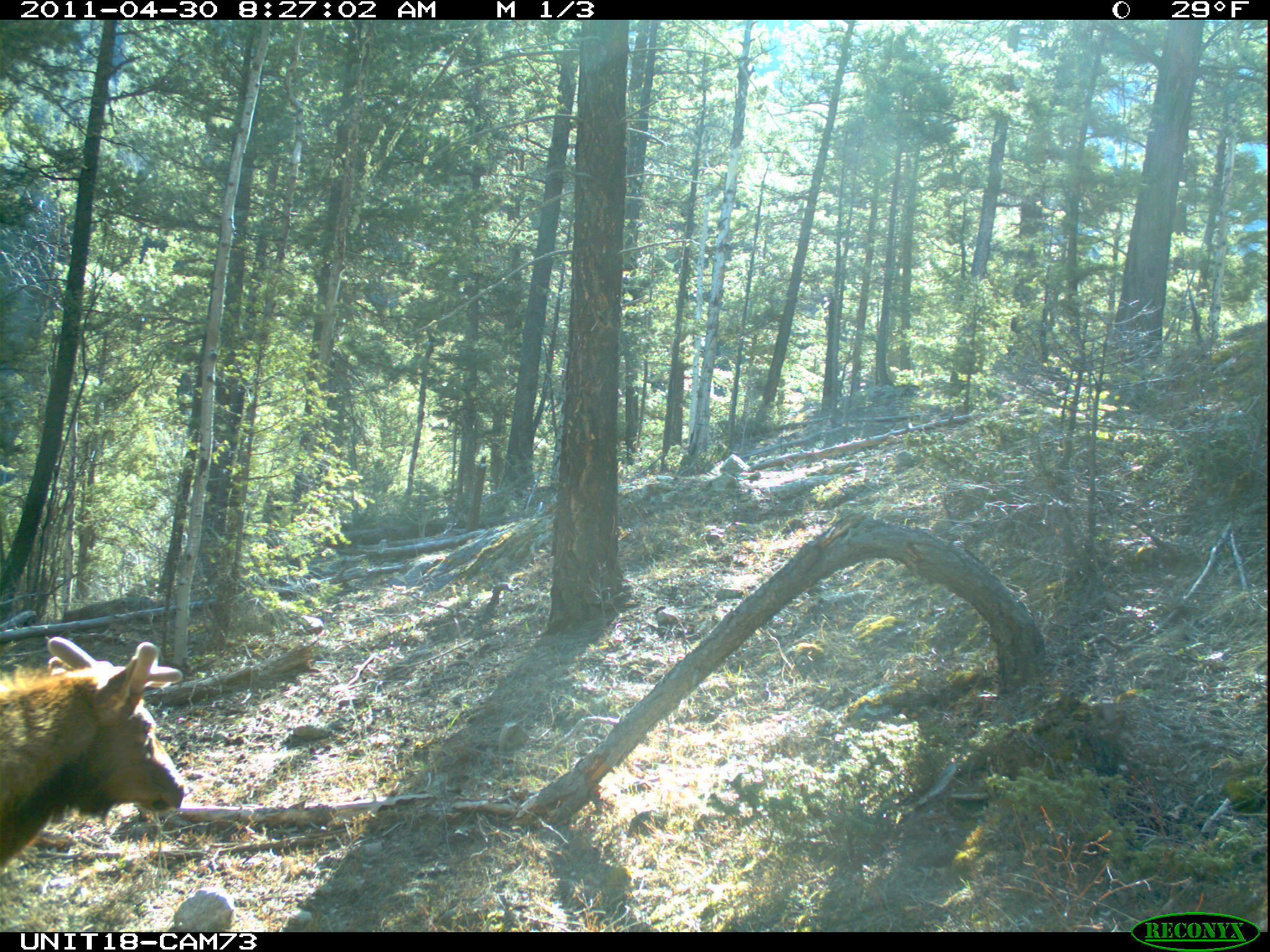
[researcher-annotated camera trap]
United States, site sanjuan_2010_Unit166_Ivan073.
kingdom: Animalia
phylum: Chordata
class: Mammalia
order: Artiodactyla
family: Cervidae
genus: Cervus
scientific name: Cervus elaphus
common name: red deer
Cervus elaphus (red deer).